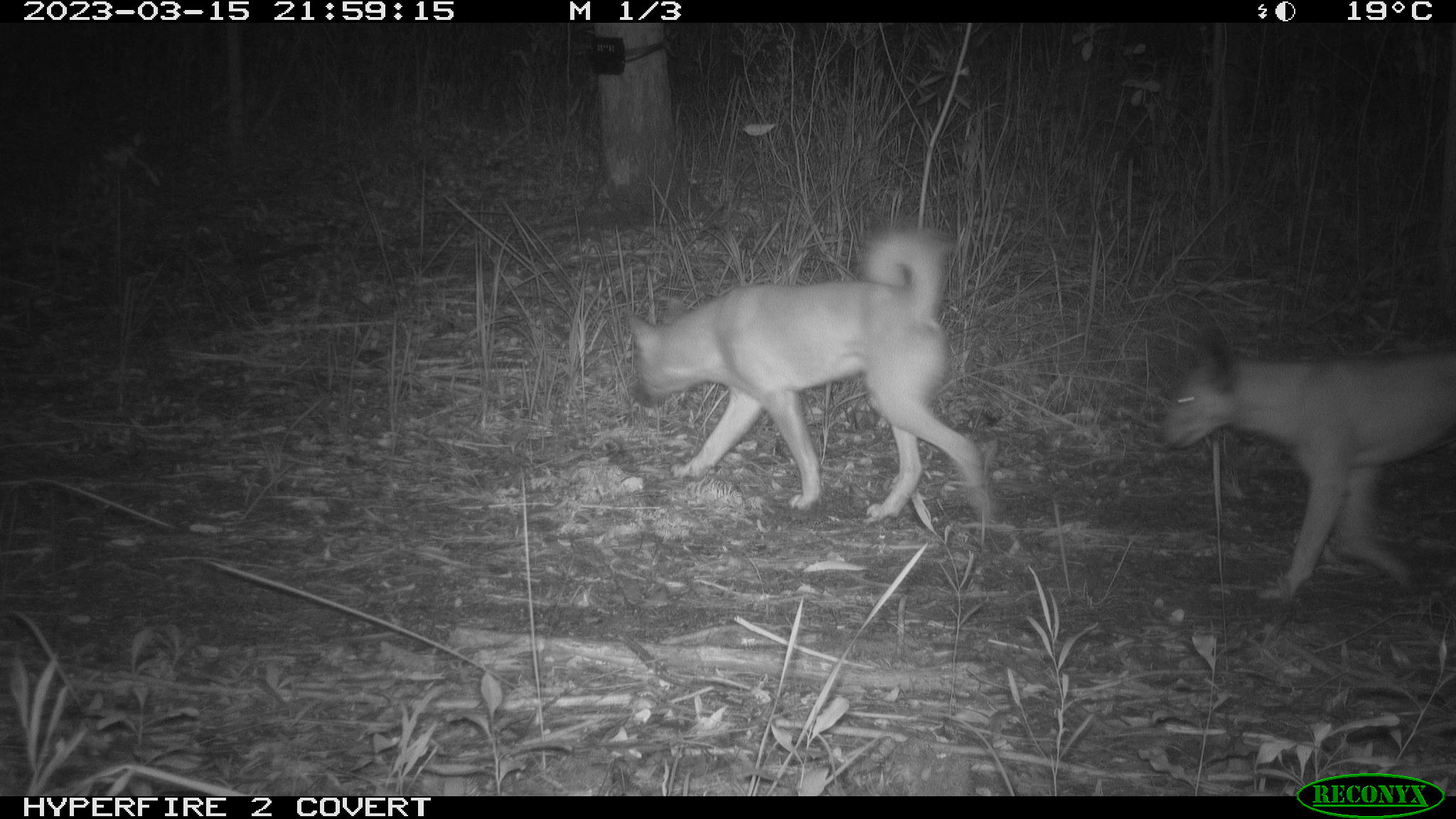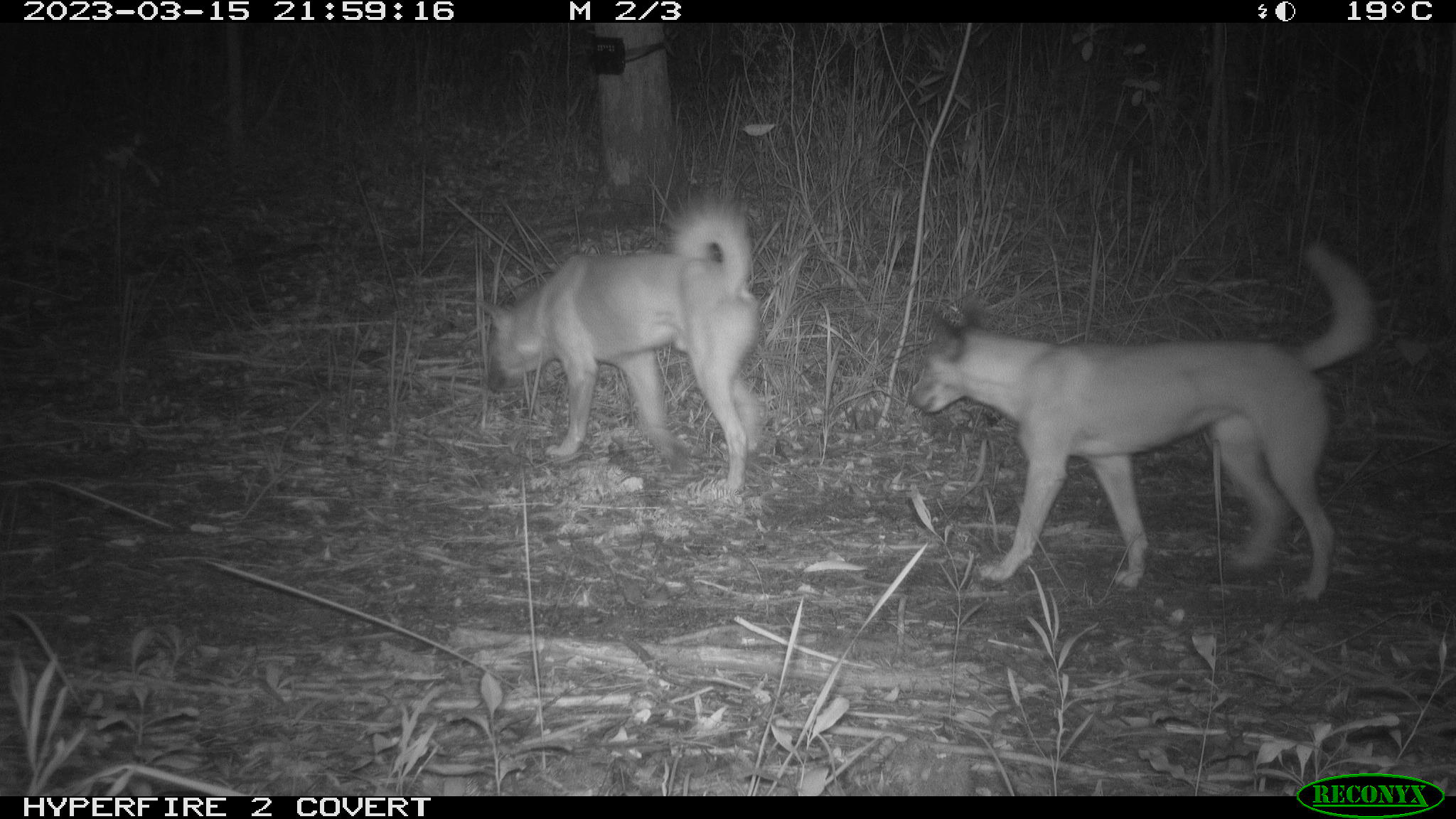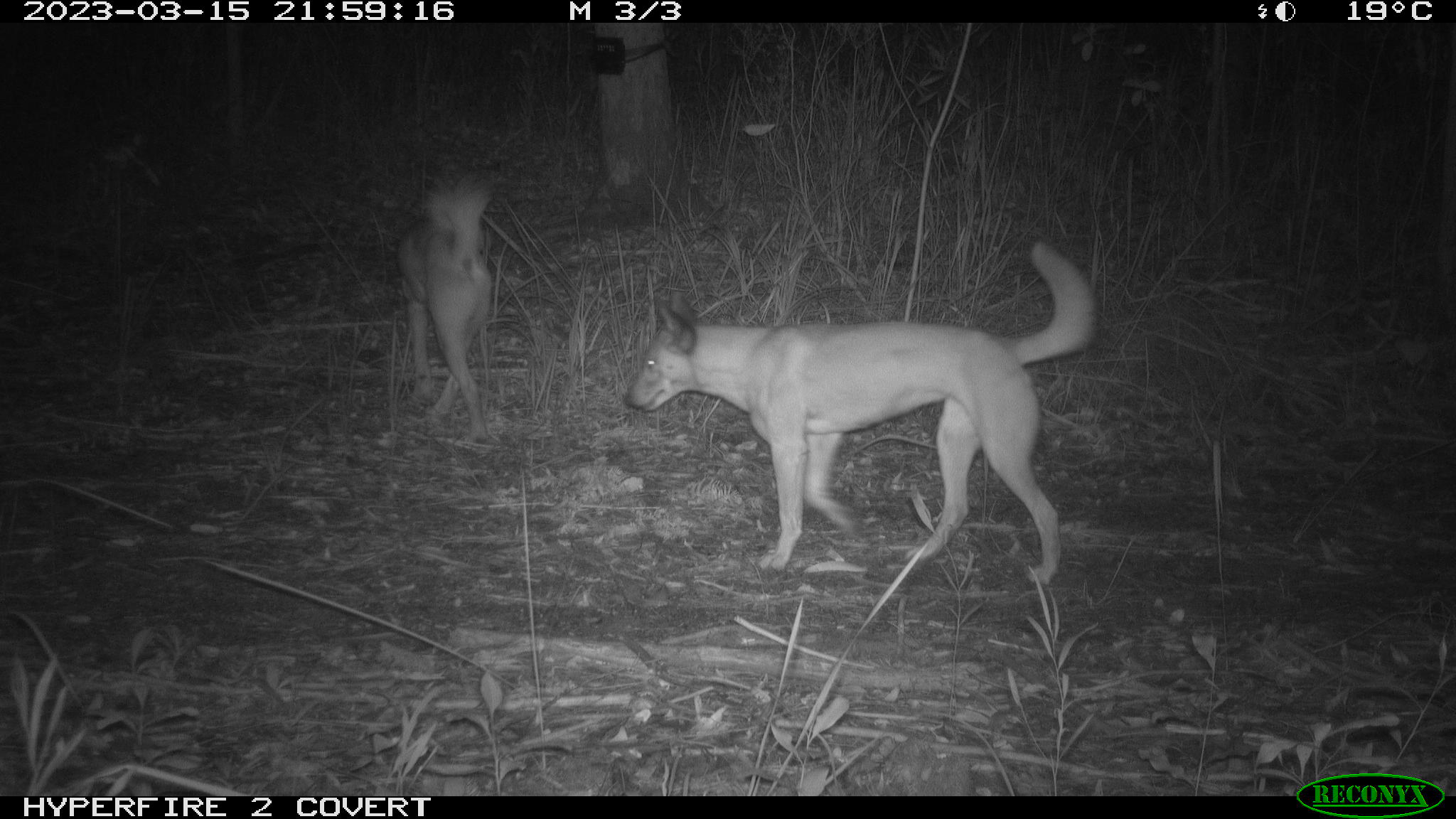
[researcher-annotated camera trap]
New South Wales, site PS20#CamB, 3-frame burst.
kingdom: Animalia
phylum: Chordata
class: Mammalia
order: Carnivora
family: Canidae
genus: Canis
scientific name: Canis familiaris dingo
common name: dingo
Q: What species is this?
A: Dingo (Canis familiaris dingo).